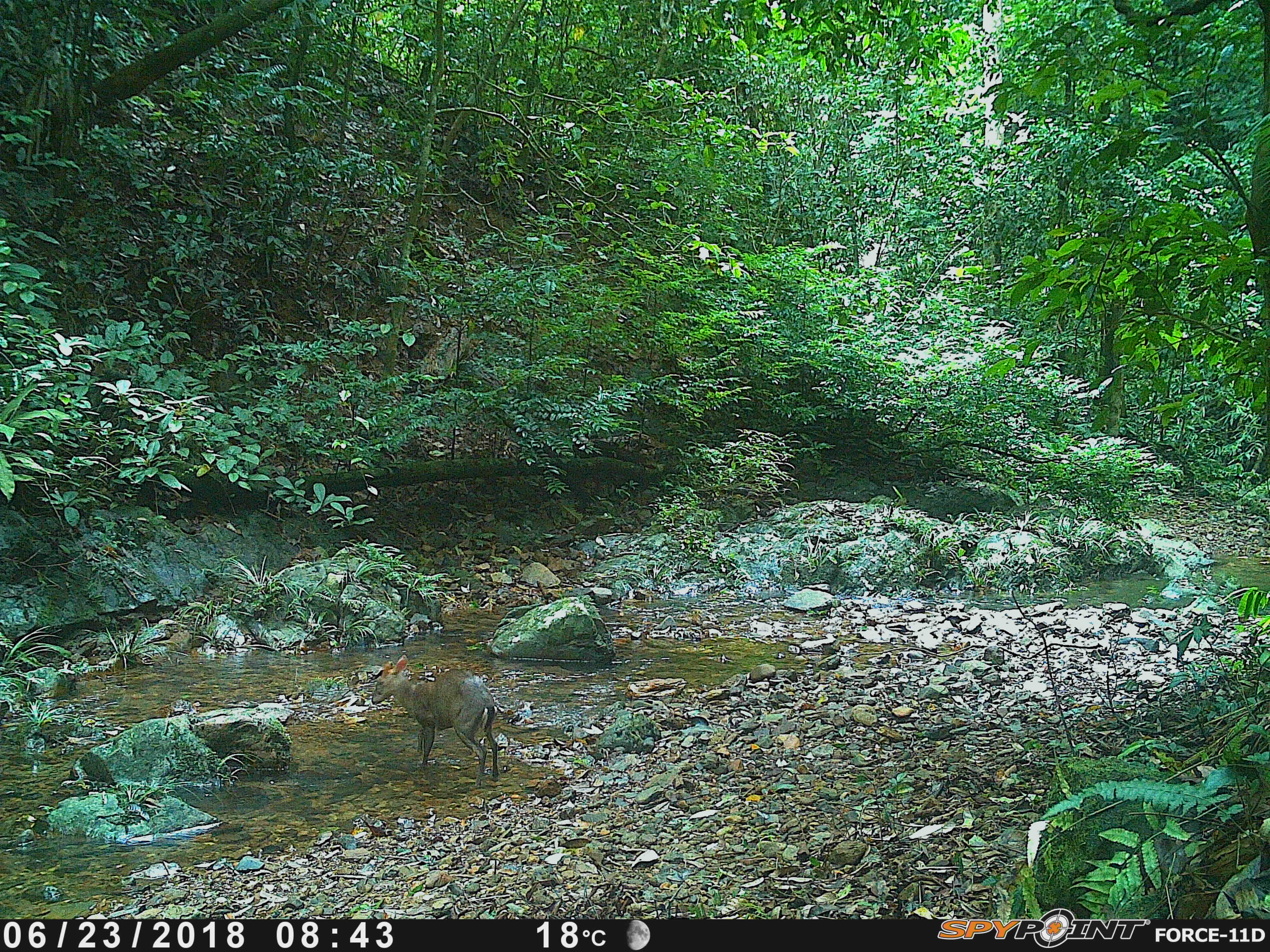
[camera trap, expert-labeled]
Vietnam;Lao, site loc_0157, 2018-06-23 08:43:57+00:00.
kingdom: Animalia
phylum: Chordata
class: Mammalia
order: Artiodactyla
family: Cervidae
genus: Muntiacus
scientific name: Muntiacus rooseveltorum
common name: roosevelt's muntjac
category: roosevelts muntjac group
Roosevelts muntjac group (roosevelt's muntjac) (Muntiacus rooseveltorum). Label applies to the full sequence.